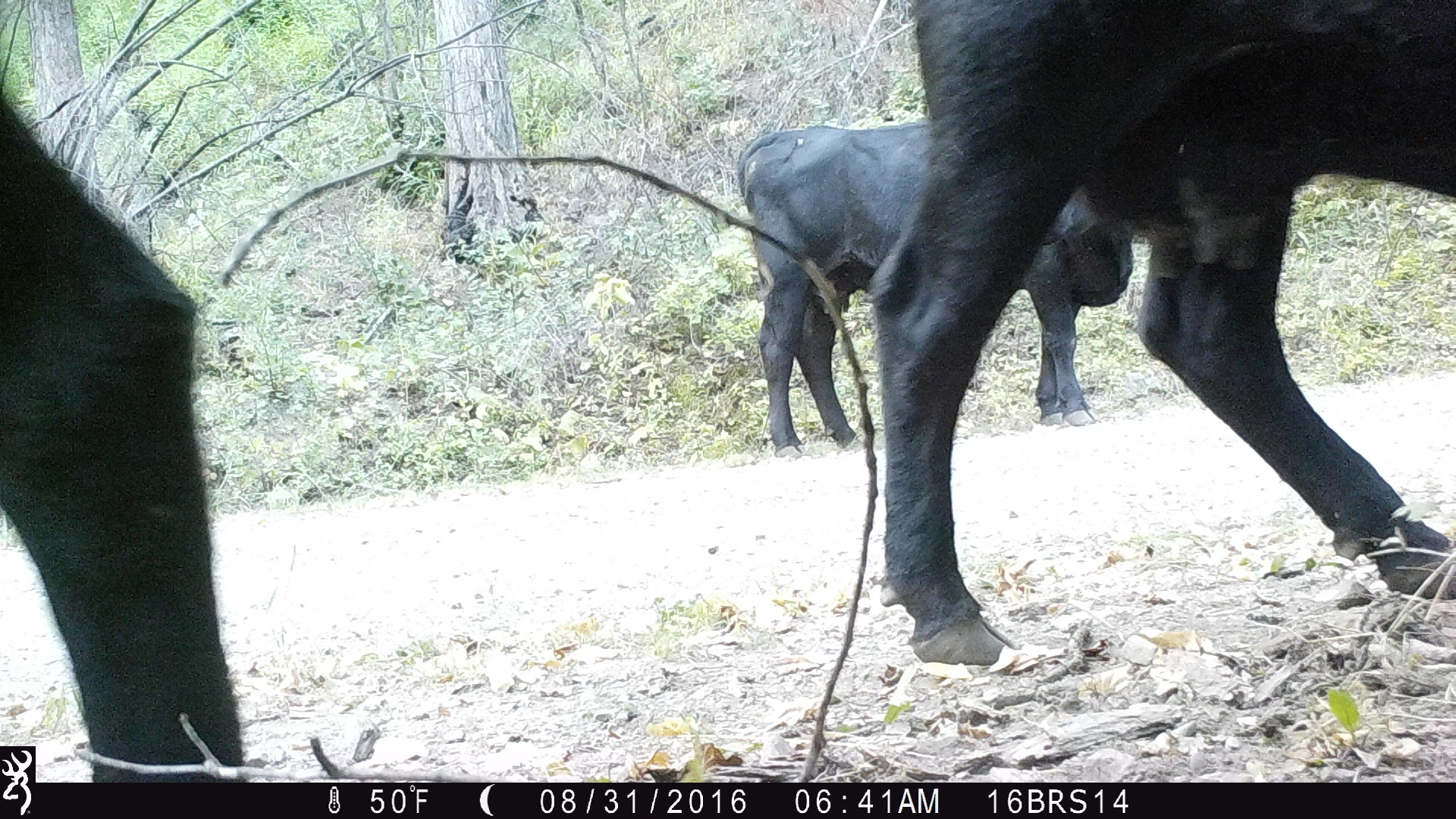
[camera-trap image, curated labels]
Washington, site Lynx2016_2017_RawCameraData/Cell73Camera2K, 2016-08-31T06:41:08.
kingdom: Animalia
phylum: Chordata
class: Mammalia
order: Artiodactyla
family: Bovidae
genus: Bos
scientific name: Bos taurus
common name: domestic cattle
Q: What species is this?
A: Domestic cattle (Bos taurus).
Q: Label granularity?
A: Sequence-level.